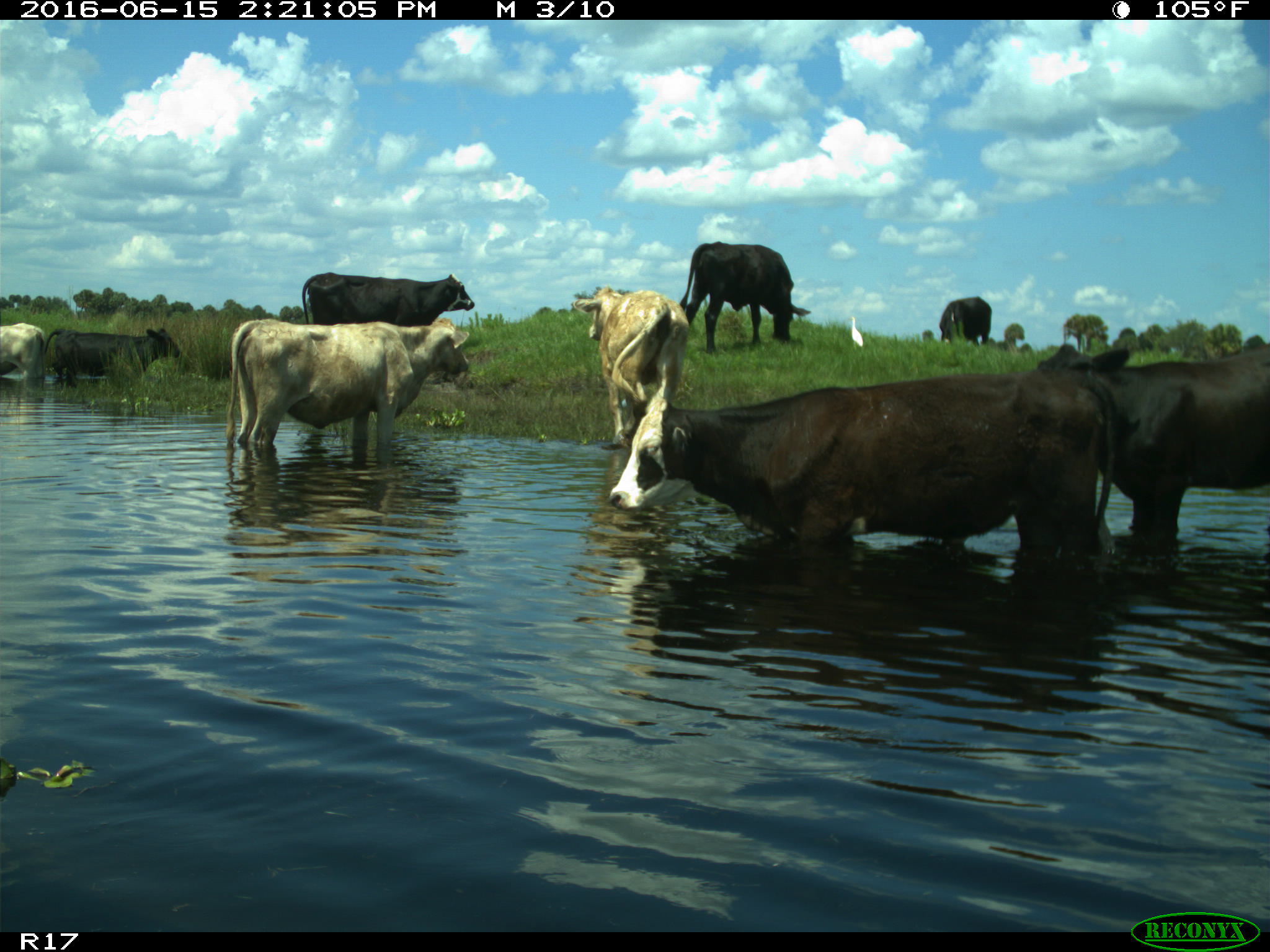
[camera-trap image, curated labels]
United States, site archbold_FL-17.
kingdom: Animalia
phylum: Chordata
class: Mammalia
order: Artiodactyla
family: Bovidae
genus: Bos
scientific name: Bos taurus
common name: domestic cow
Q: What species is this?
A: Bos taurus (domestic cow).